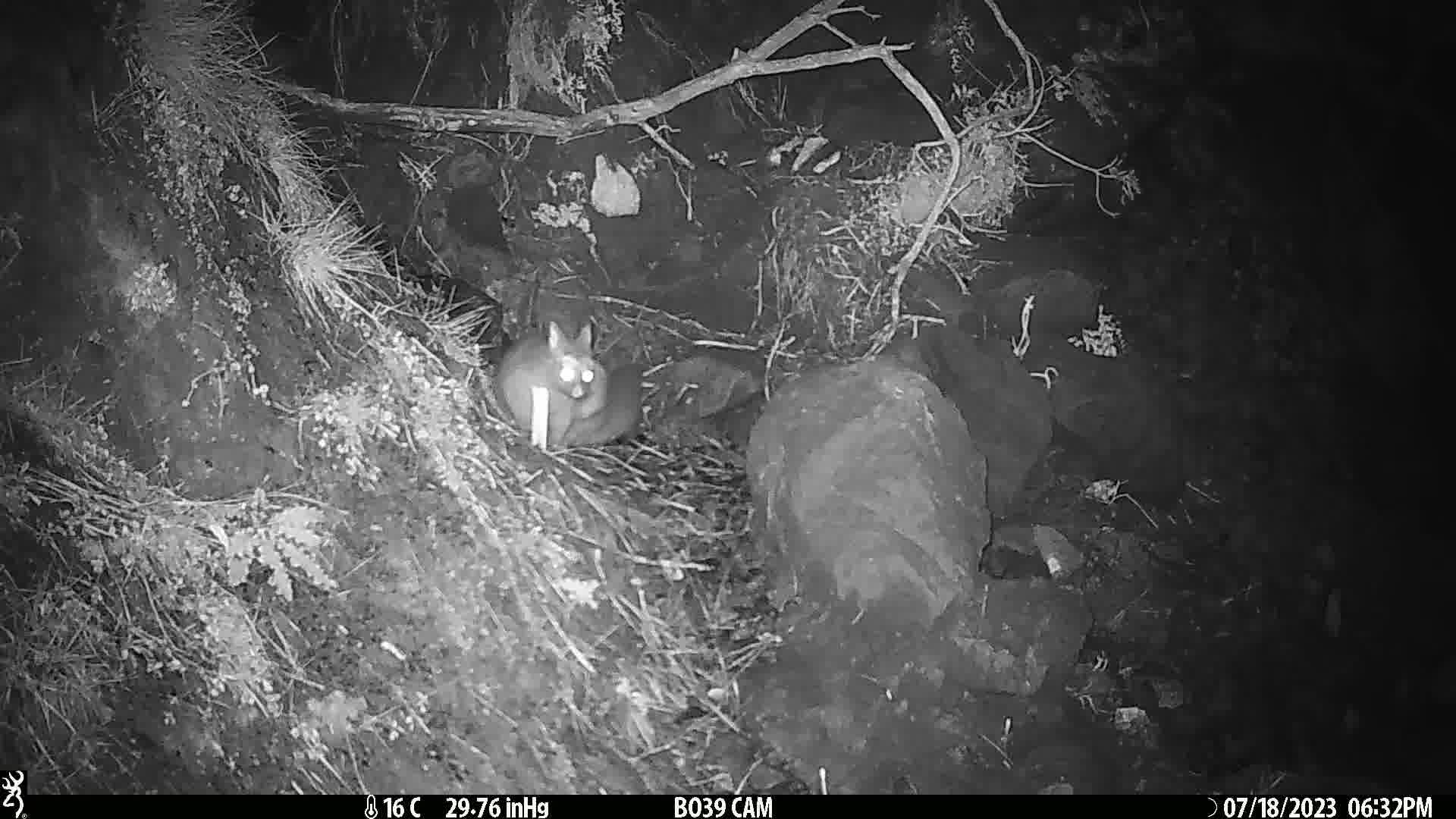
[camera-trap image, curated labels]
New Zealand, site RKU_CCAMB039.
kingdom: Animalia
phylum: Chordata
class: Mammalia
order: Diprotodontia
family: Phalangeridae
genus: Trichosurus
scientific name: Trichosurus vulpecula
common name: common brushtail possum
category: possum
Possum (common brushtail possum) (Trichosurus vulpecula).